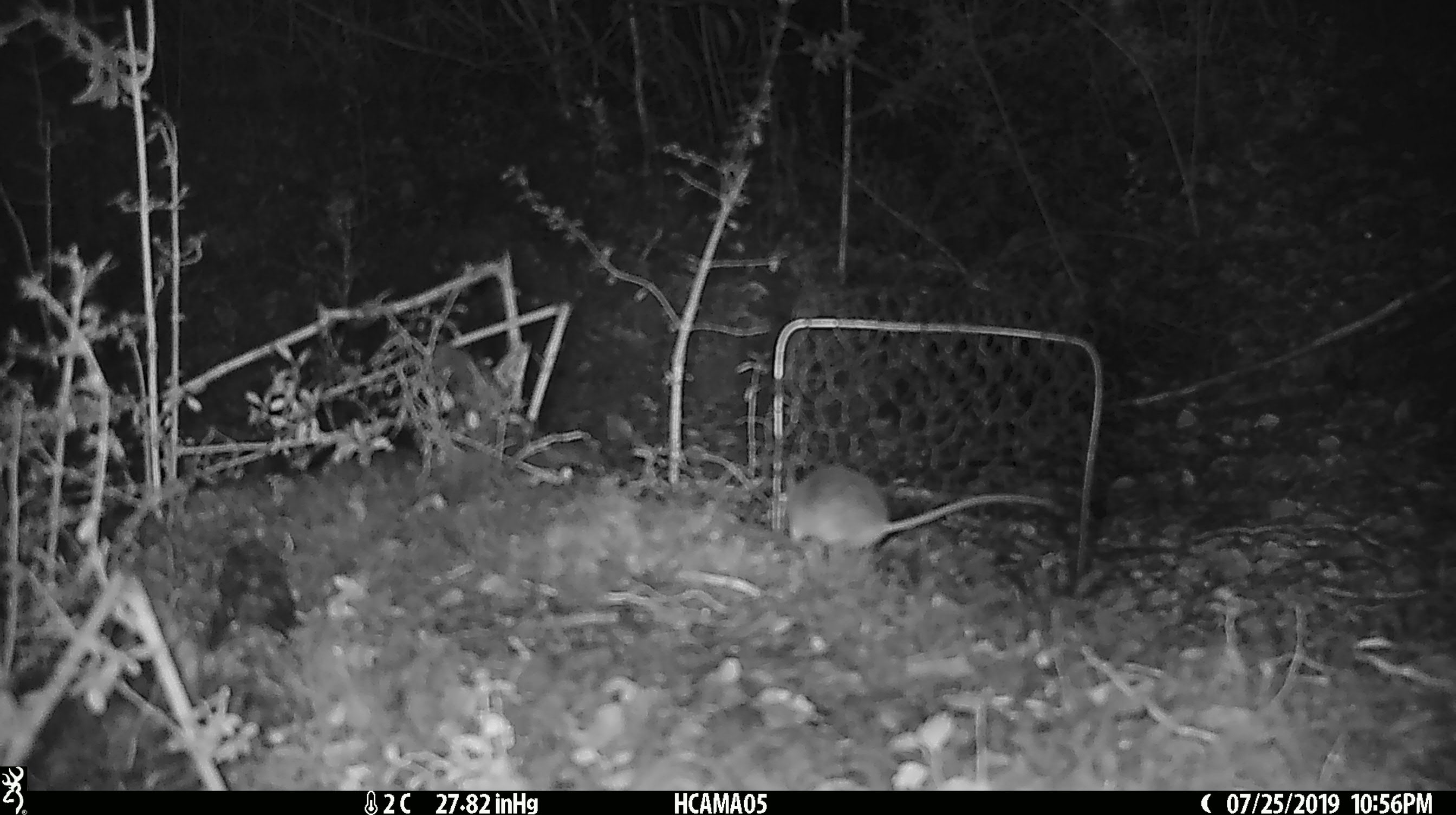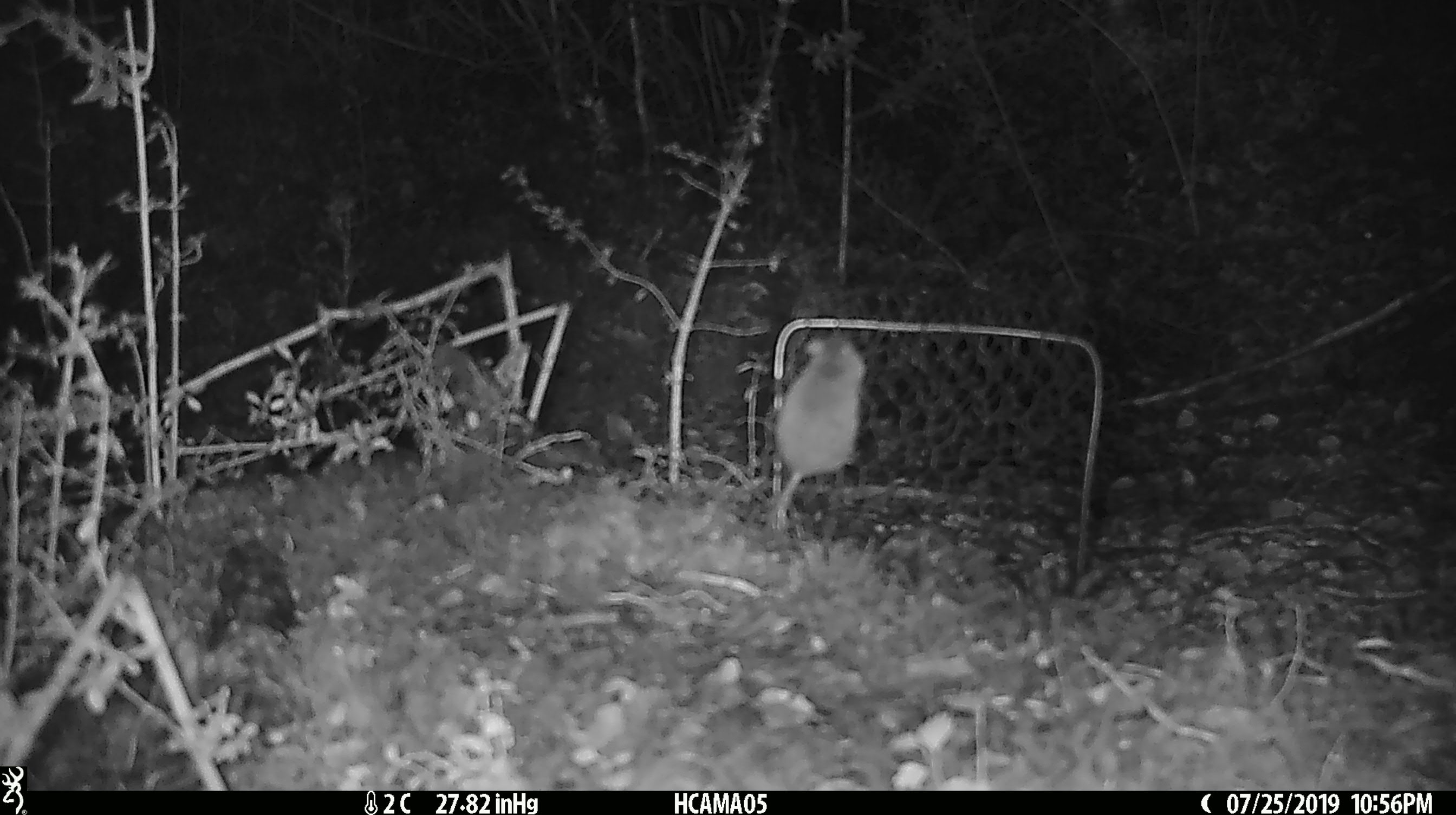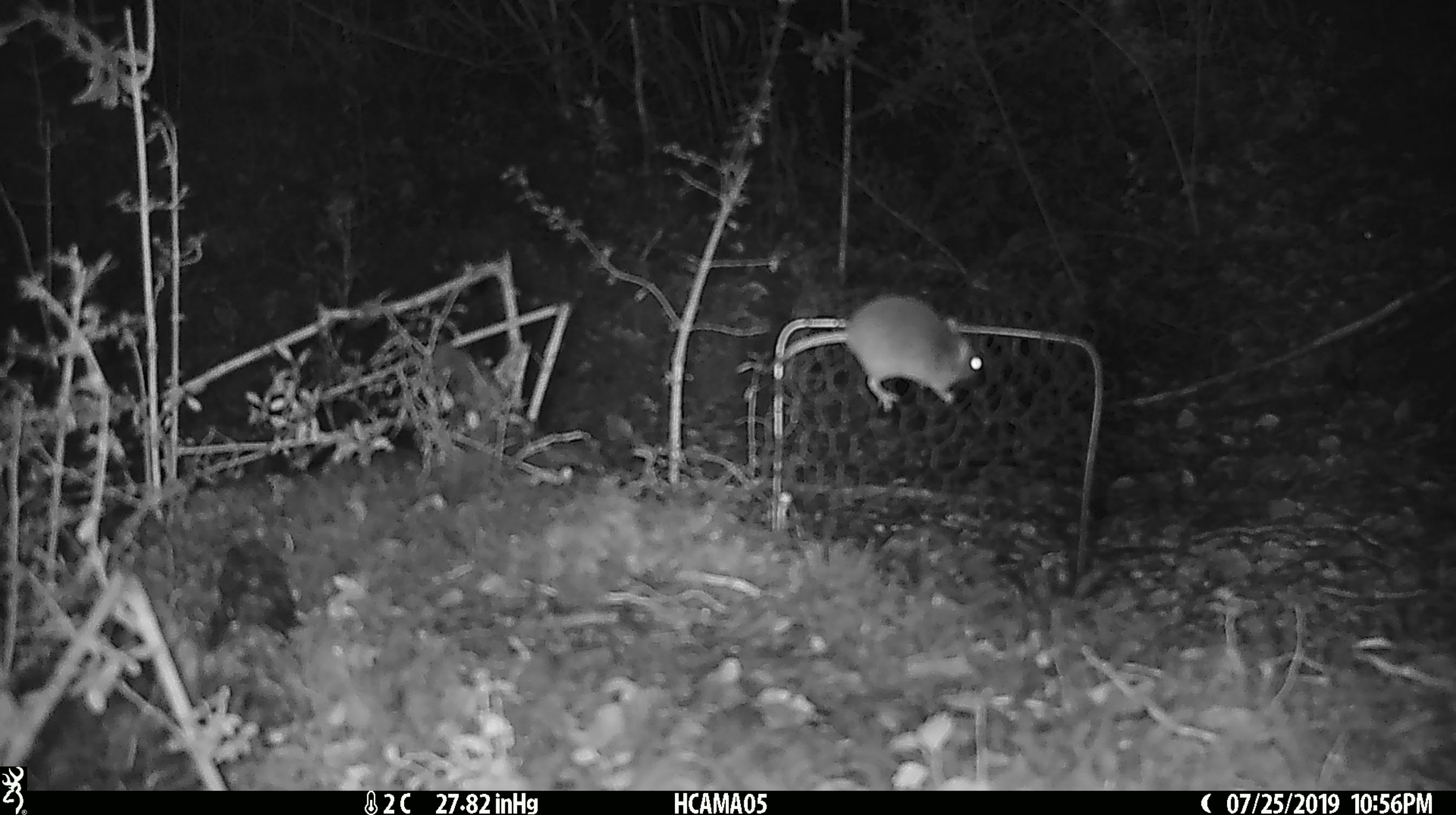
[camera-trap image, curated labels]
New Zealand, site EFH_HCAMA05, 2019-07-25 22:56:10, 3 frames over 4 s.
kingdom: Animalia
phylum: Chordata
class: Mammalia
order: Rodentia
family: Muridae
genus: Mus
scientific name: Mus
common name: mouse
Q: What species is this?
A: Mouse (Mus).